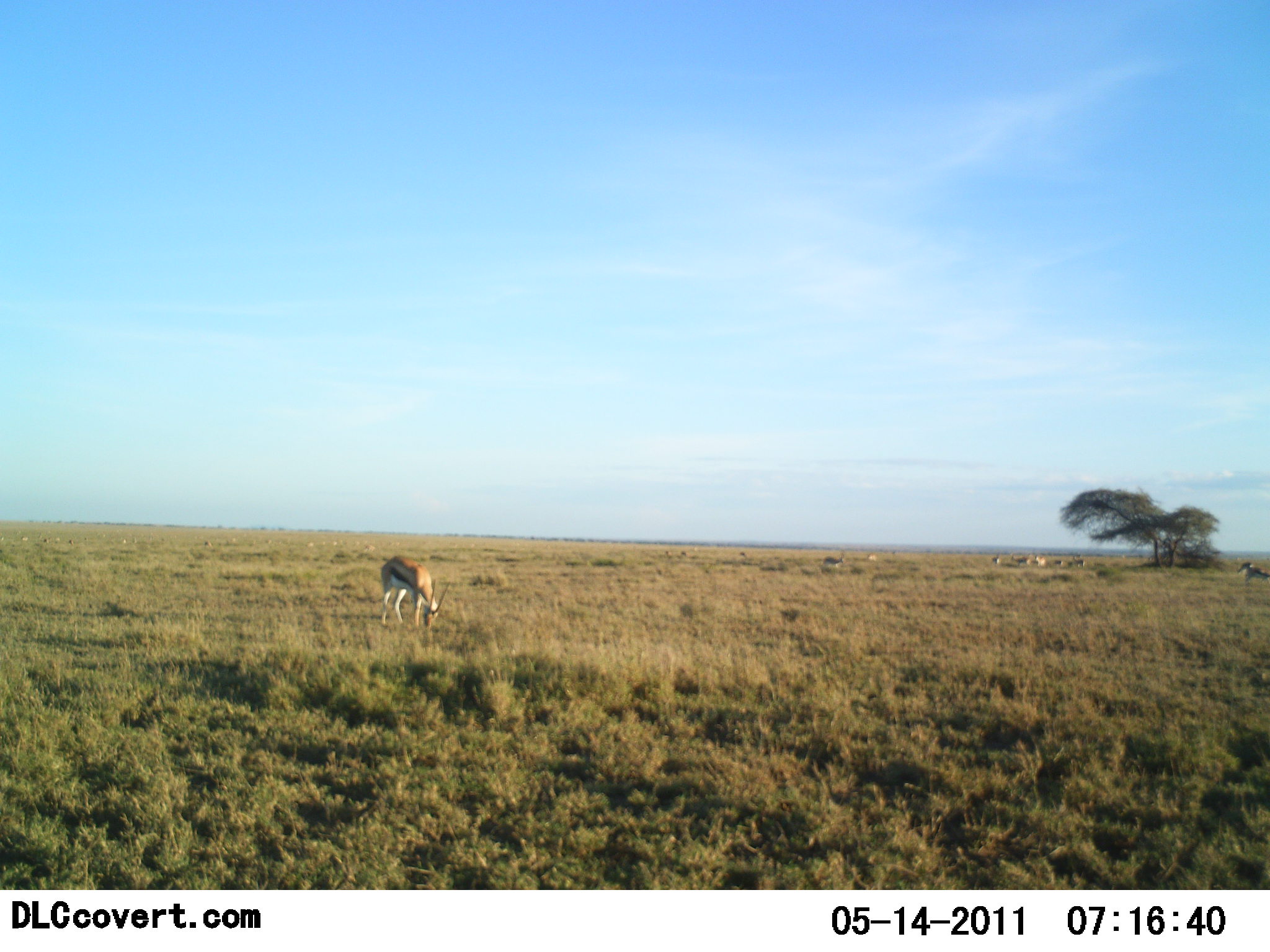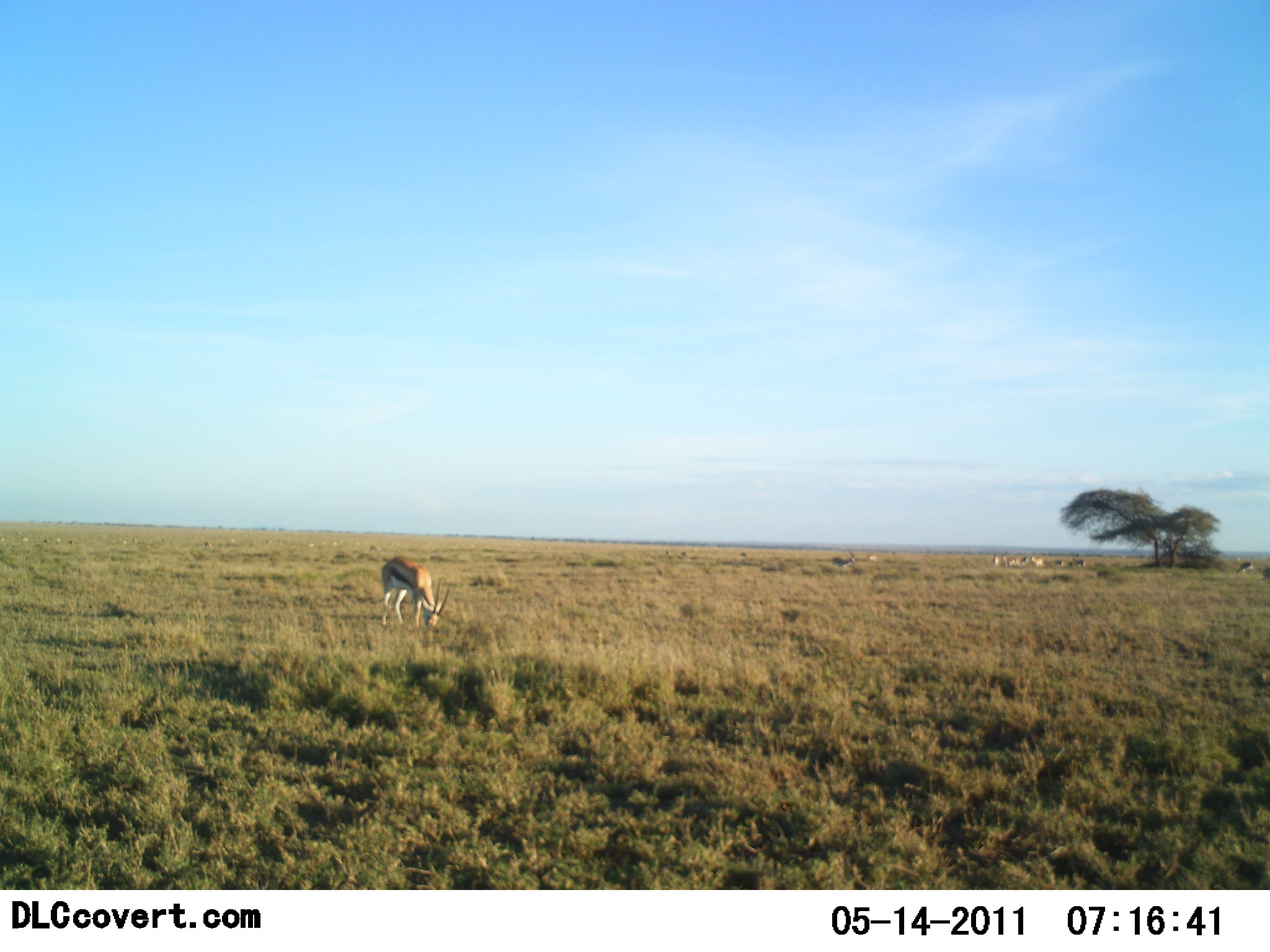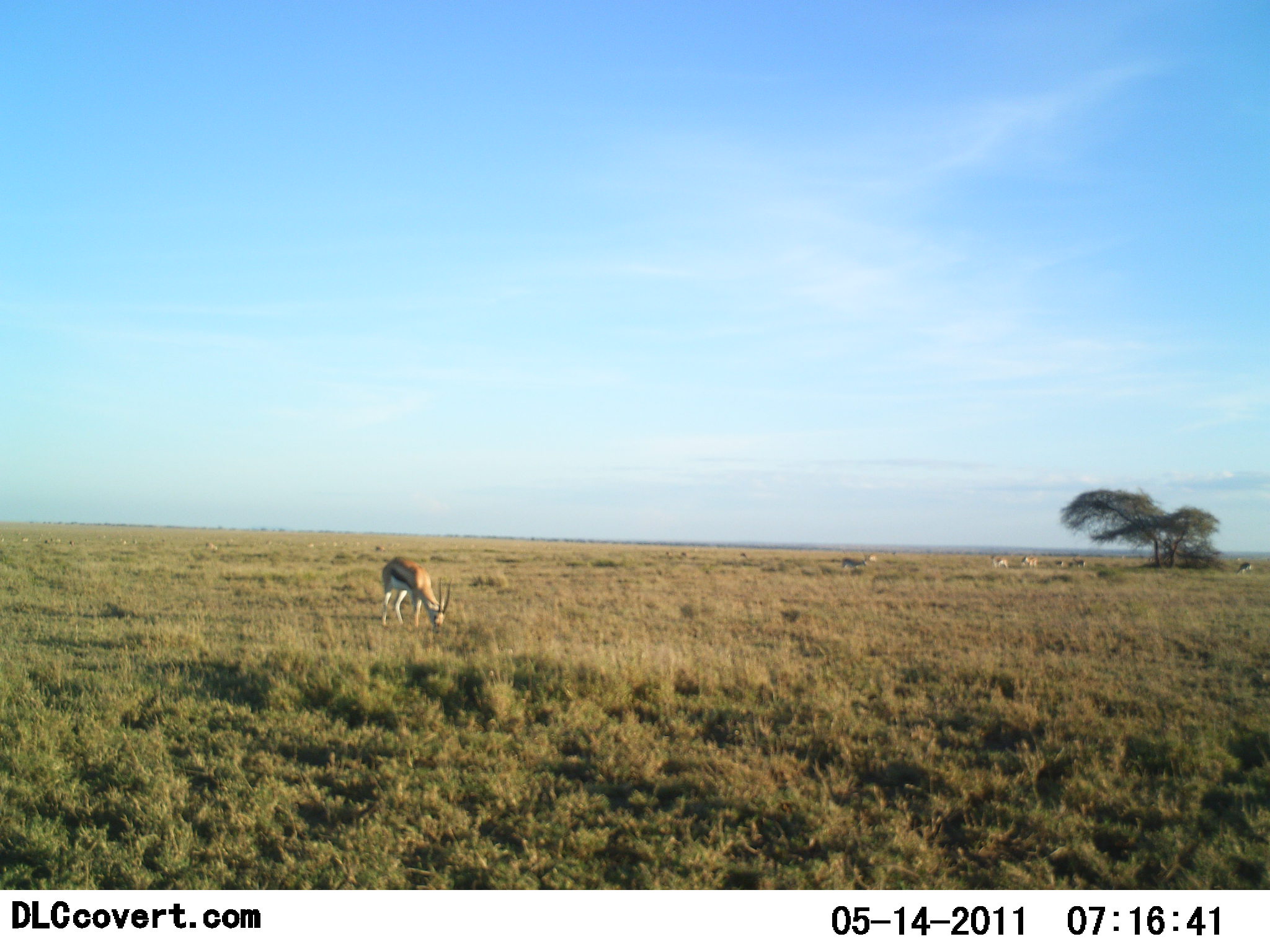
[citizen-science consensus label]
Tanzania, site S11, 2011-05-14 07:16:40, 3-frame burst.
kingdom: Animalia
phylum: Chordata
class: Mammalia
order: Artiodactyla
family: Bovidae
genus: Eudorcas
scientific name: Eudorcas thomsonii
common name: thomson's gazelle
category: gazellethomsons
Gazellethomsons (thomson's gazelle) (Eudorcas thomsonii), count 6. Behavior (volunteer vote fractions): standing 36%, resting 9%, moving 45%, interacting 9%. Young present (vote fraction): 0%. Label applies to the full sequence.